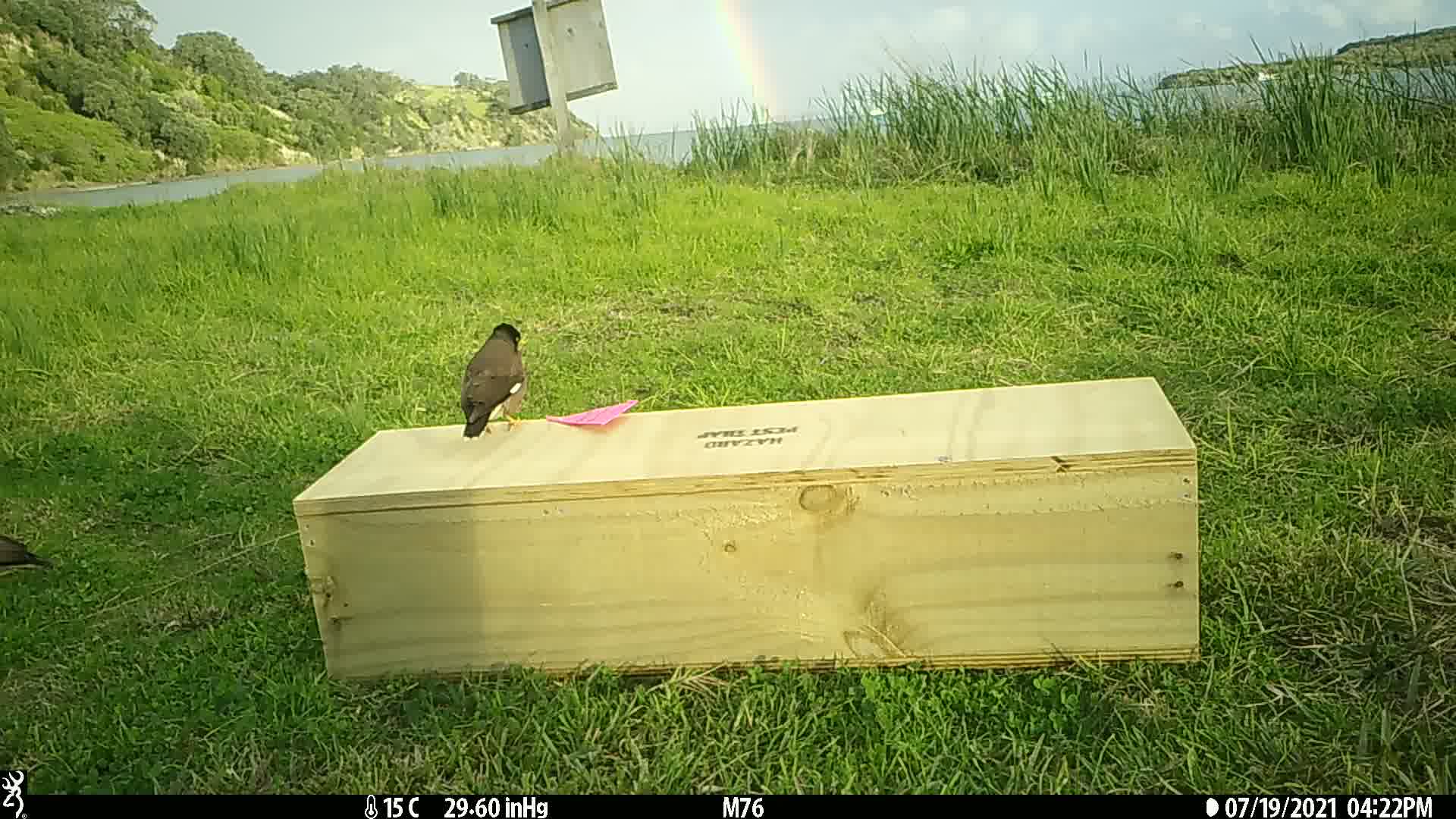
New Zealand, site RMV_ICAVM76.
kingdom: Animalia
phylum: Chordata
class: Aves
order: Passeriformes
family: Sturnidae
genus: Acridotheres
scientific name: Acridotheres tristis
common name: common myna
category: myna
Myna (common myna) (Acridotheres tristis).